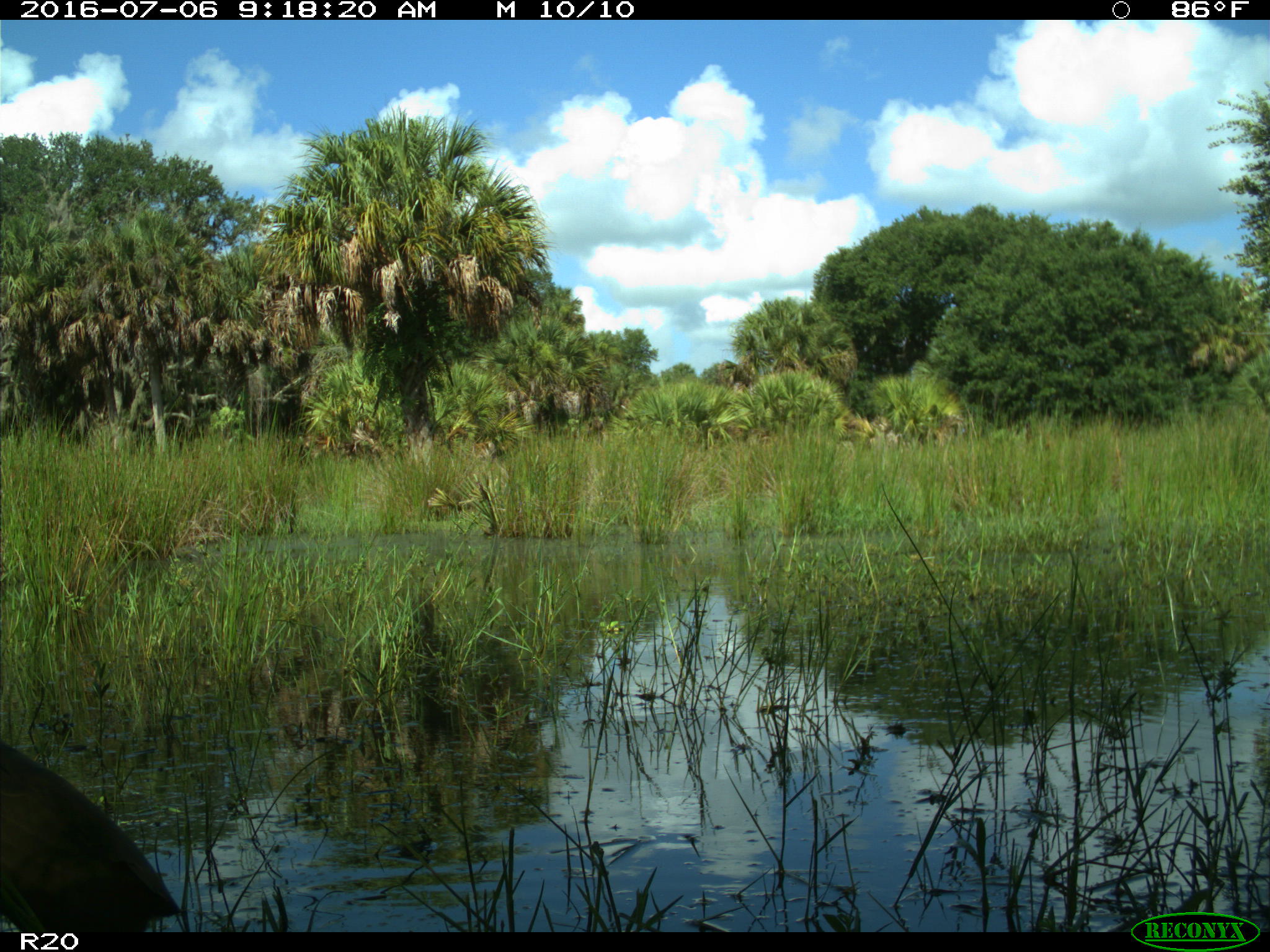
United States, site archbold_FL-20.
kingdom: Animalia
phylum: Chordata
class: Aves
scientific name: Aves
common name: birds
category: unidentified bird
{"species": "unidentified bird (birds) (Aves)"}